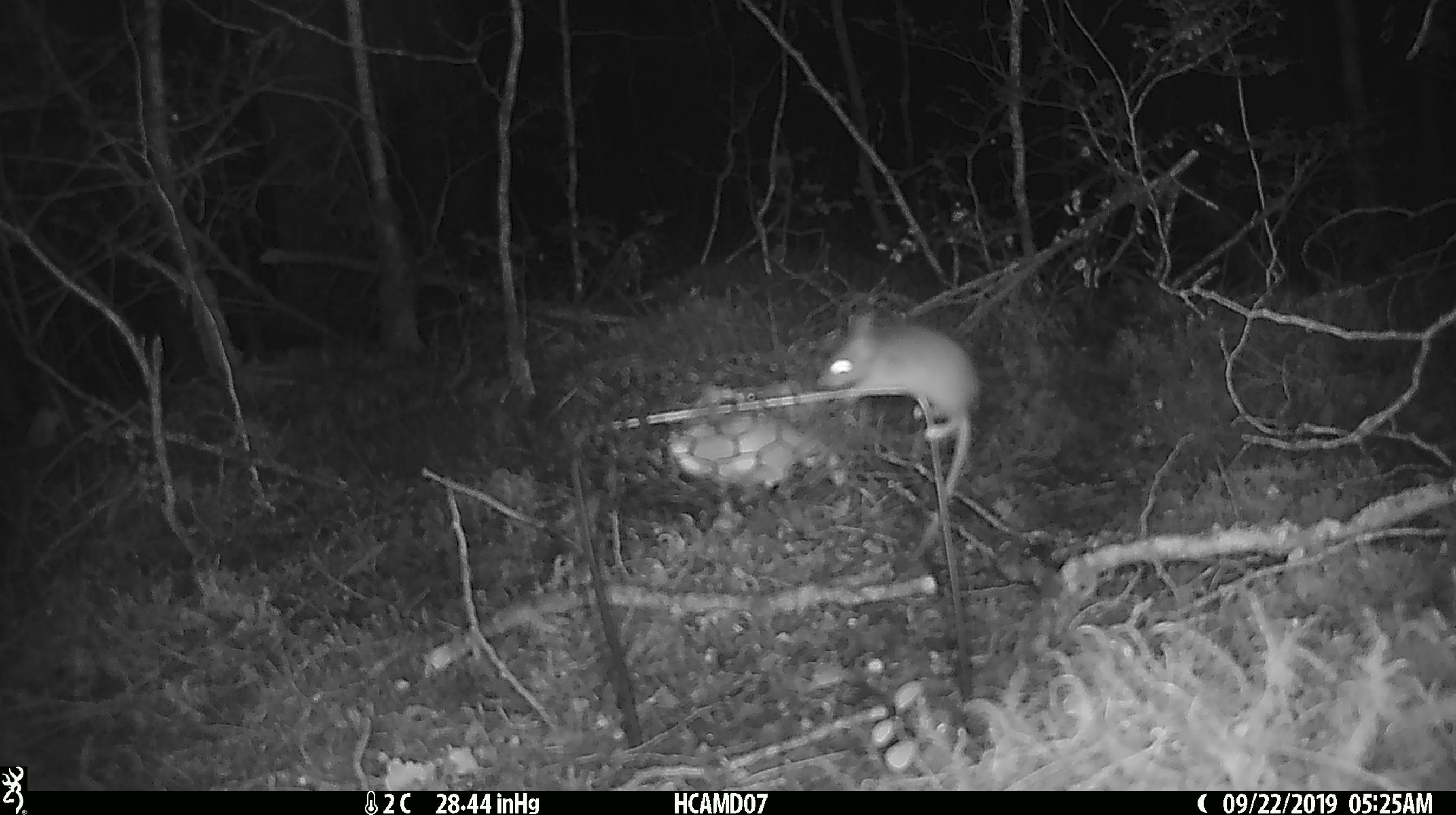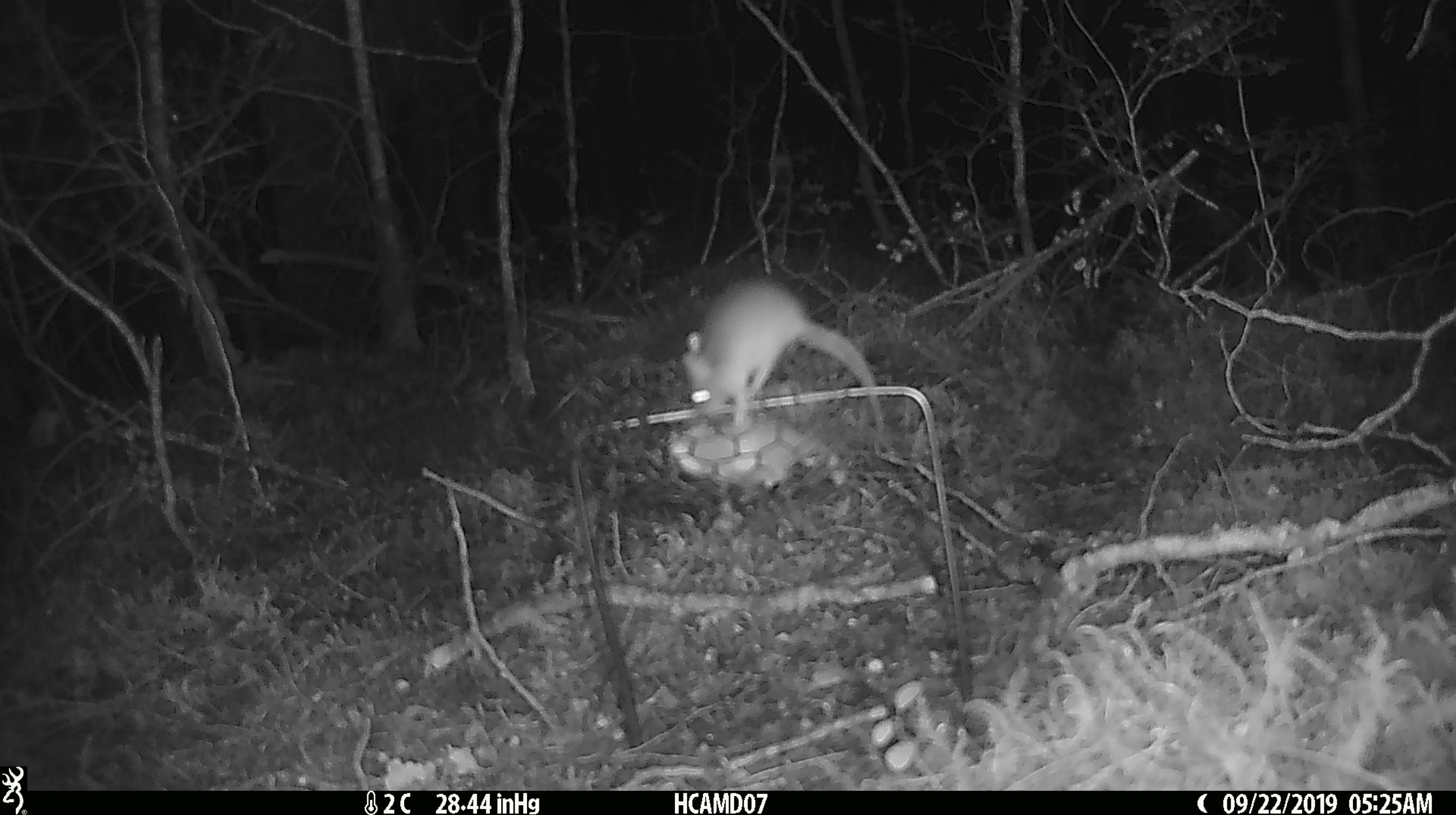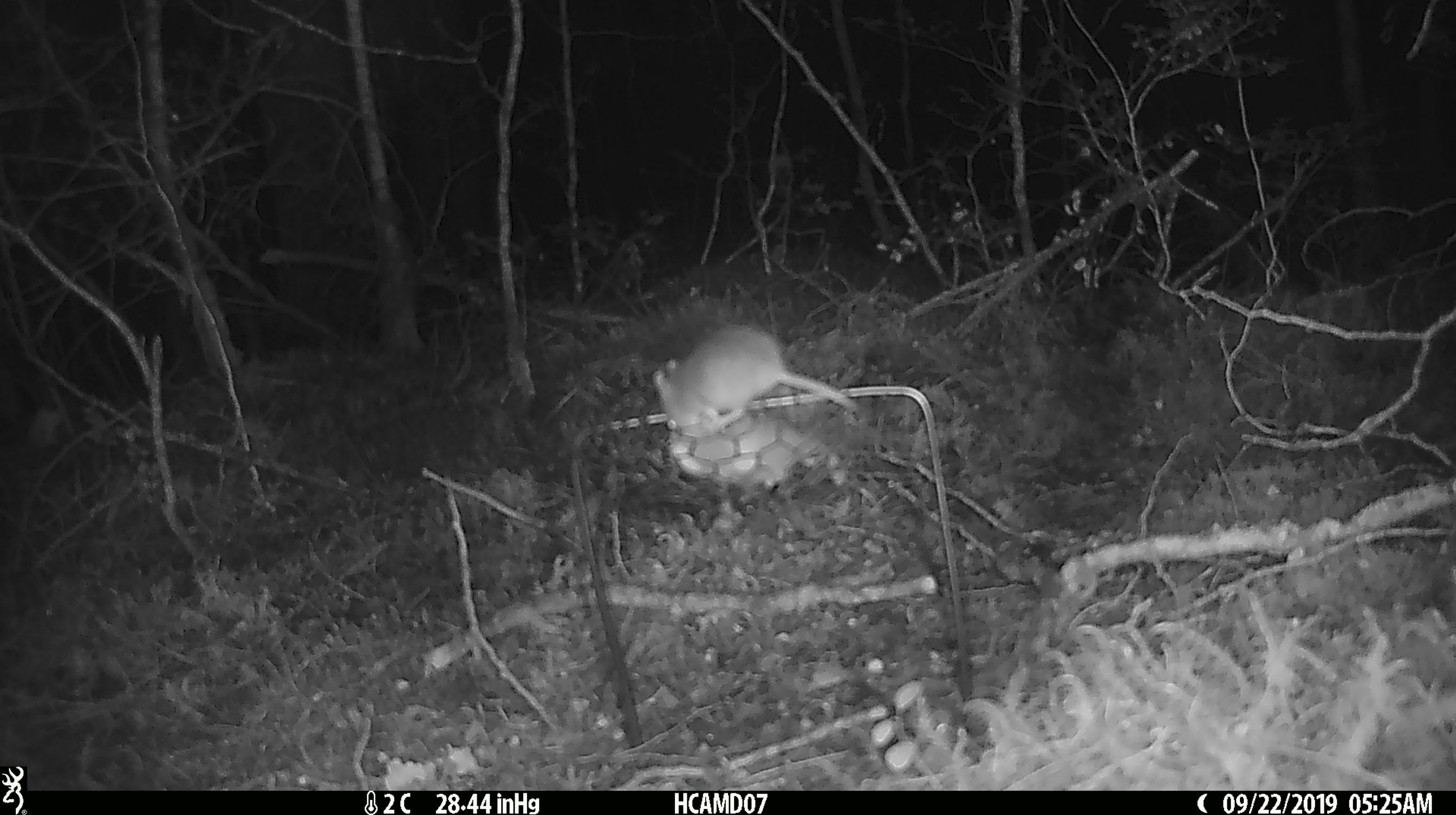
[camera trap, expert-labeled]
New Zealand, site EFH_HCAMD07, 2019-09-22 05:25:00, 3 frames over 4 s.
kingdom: Animalia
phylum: Chordata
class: Mammalia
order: Rodentia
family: Muridae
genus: Mus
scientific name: Mus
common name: mouse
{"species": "mouse (Mus)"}